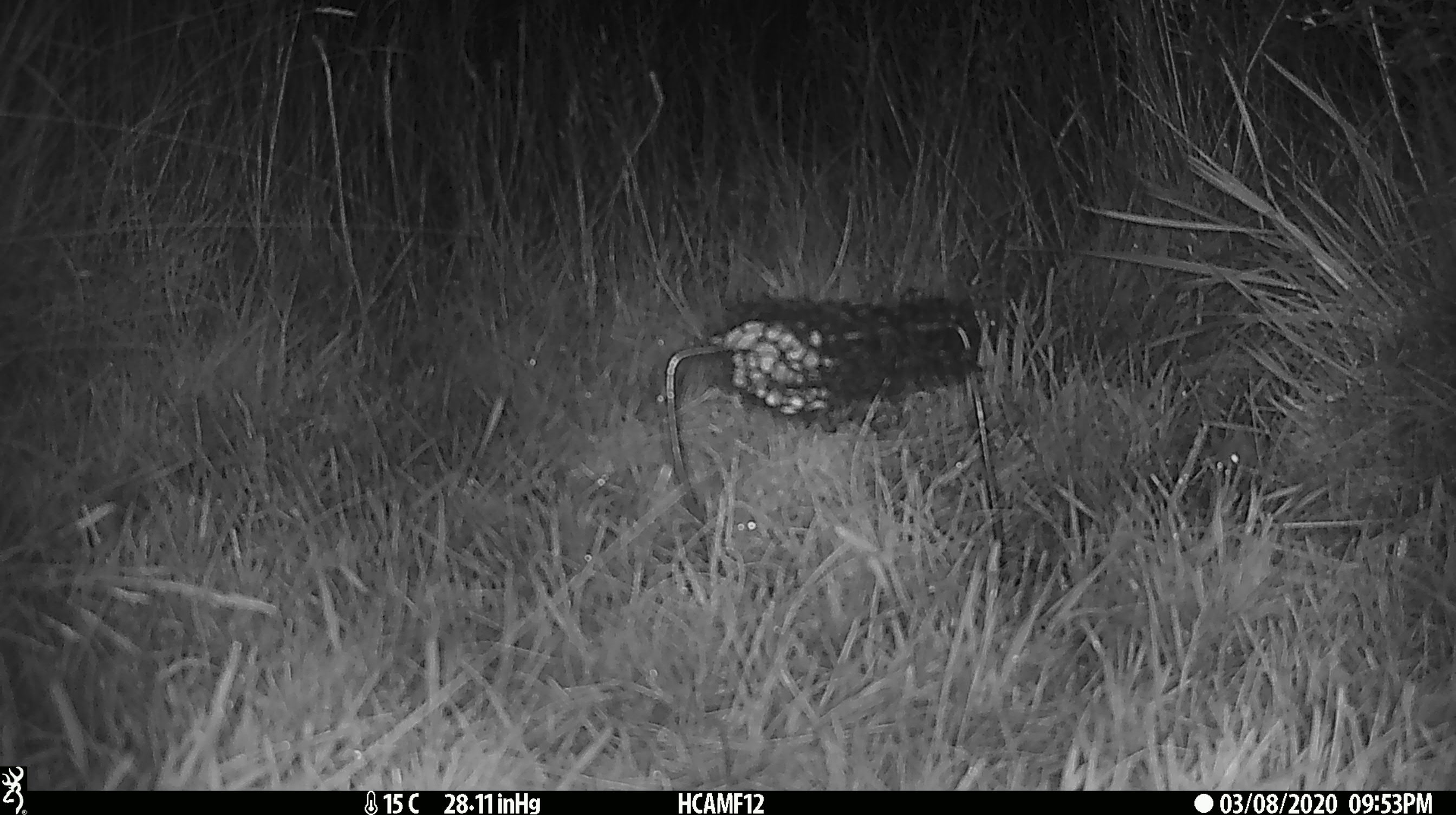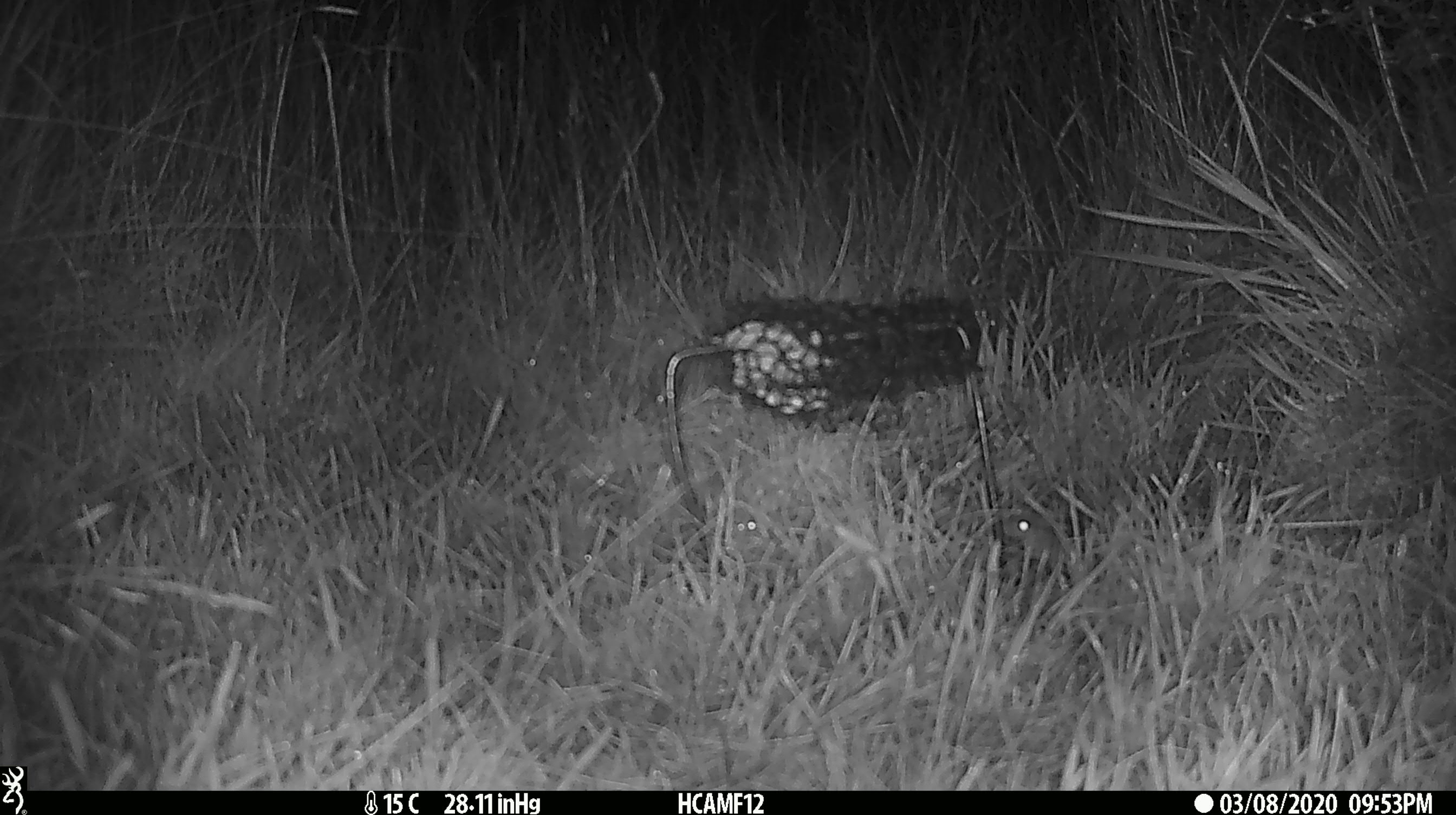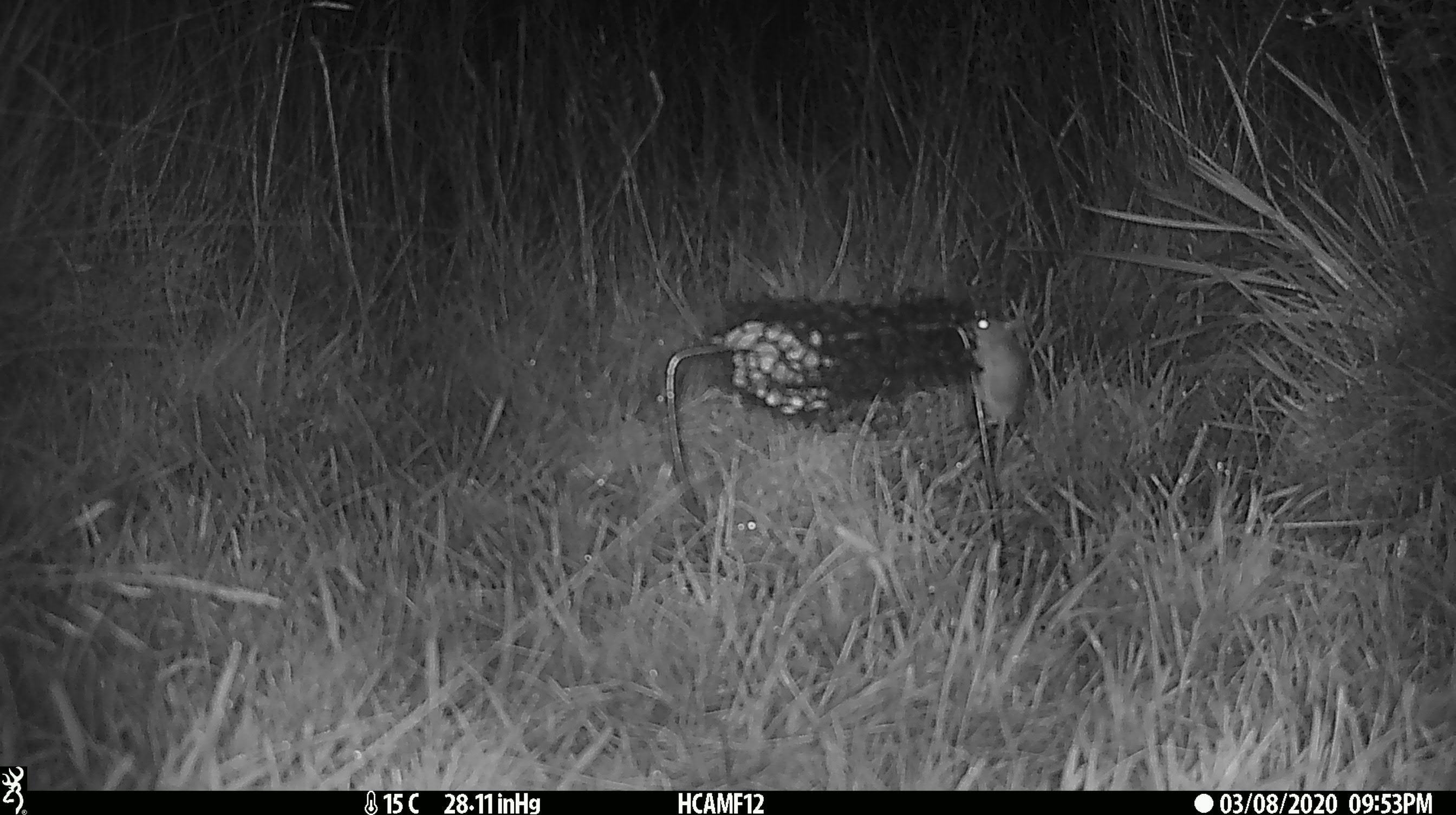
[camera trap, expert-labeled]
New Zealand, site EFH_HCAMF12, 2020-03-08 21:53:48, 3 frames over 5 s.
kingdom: Animalia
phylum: Chordata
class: Mammalia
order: Rodentia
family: Muridae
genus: Mus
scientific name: Mus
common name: mouse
Mouse (Mus).